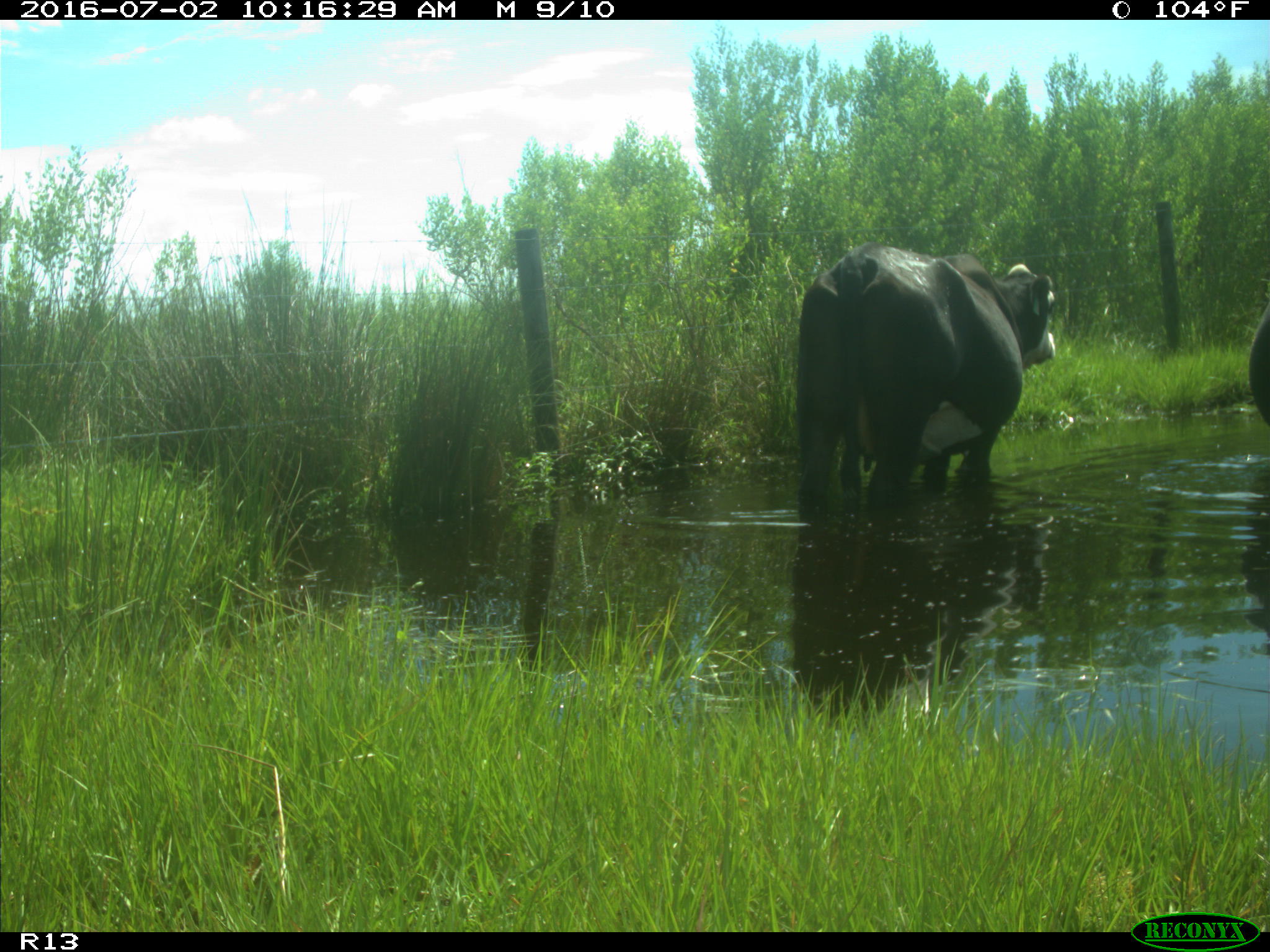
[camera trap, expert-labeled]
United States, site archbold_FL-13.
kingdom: Animalia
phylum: Chordata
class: Mammalia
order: Artiodactyla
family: Bovidae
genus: Bos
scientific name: Bos taurus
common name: domestic cow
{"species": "Bos taurus (domestic cow)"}